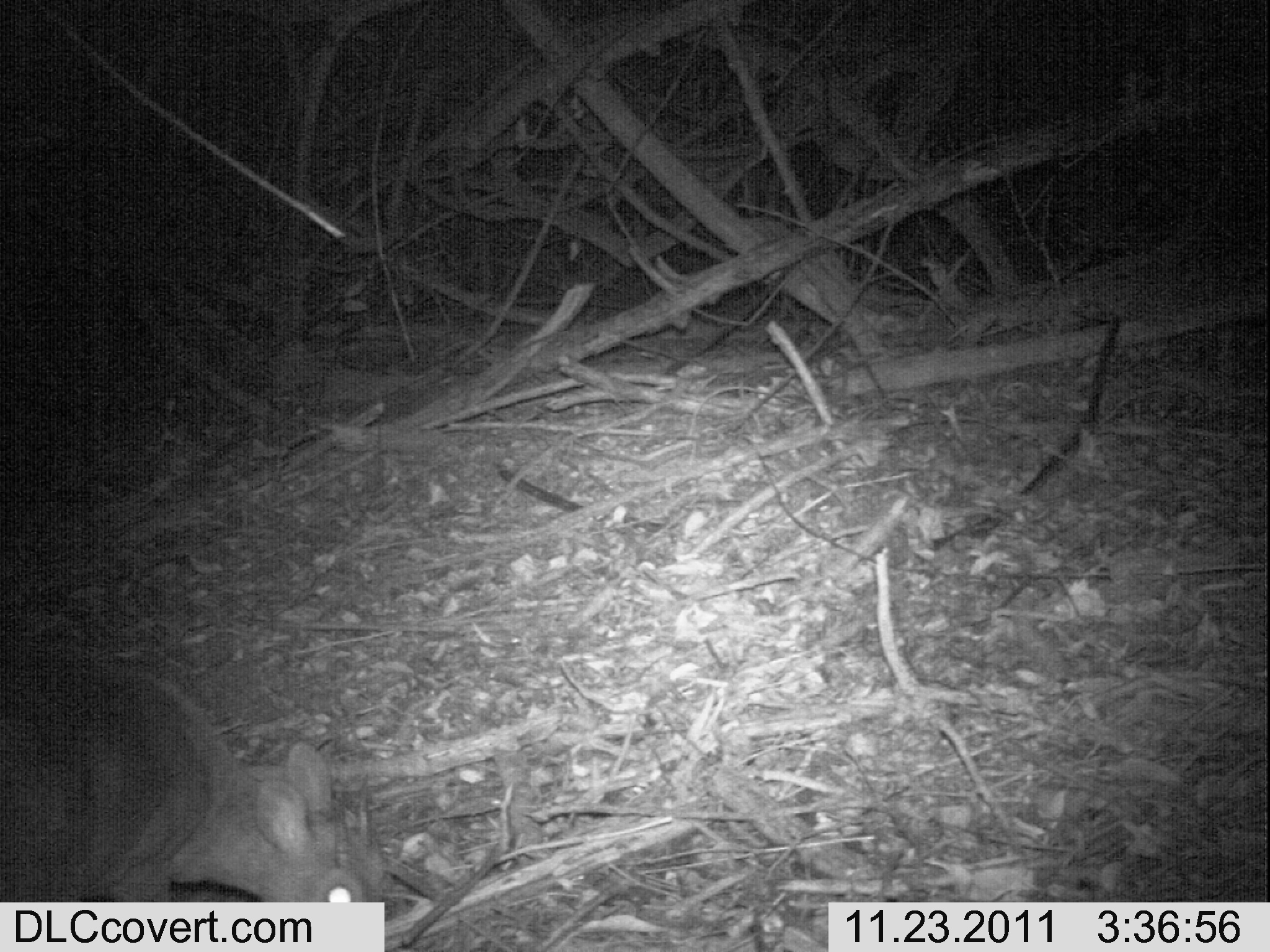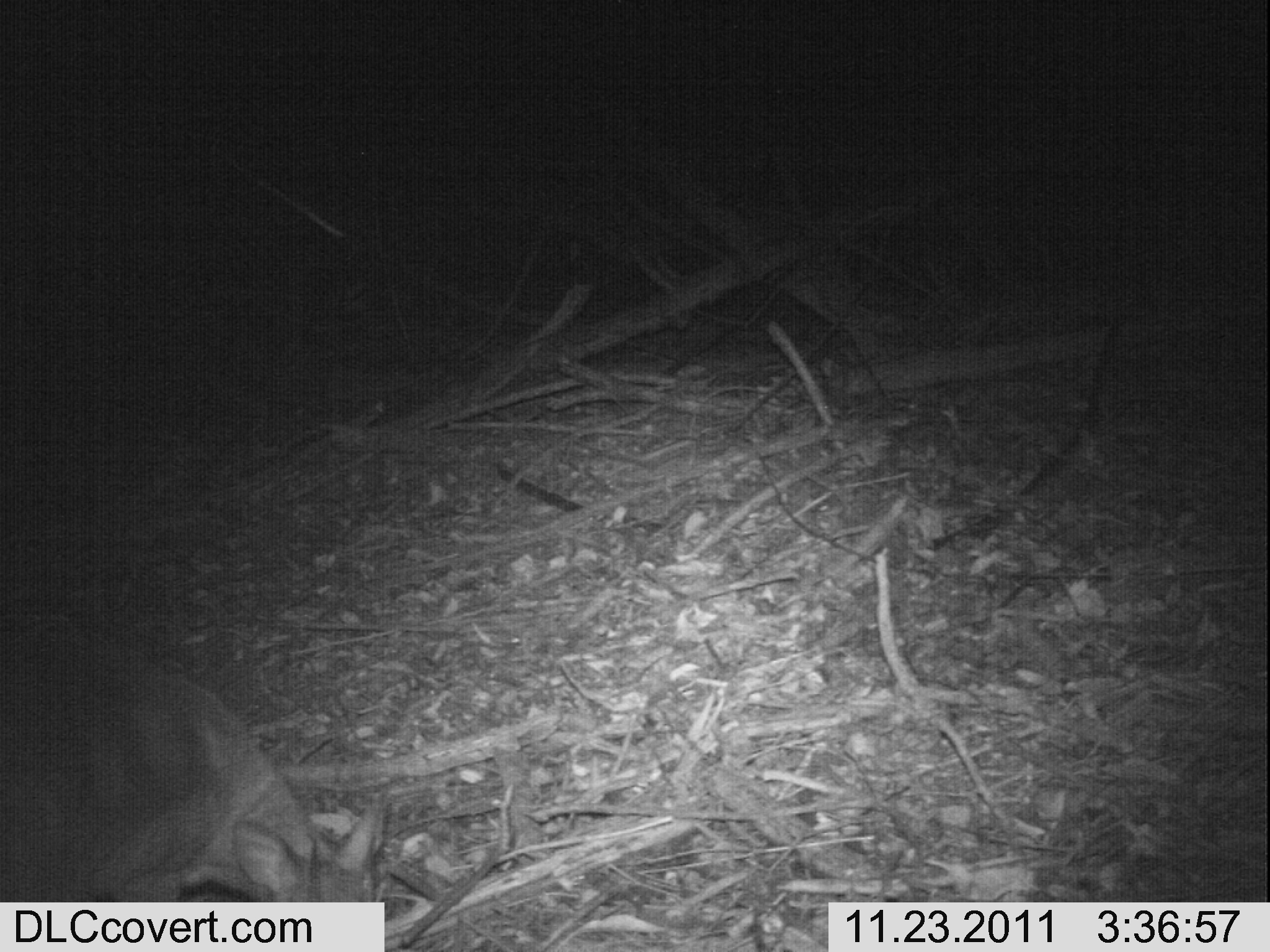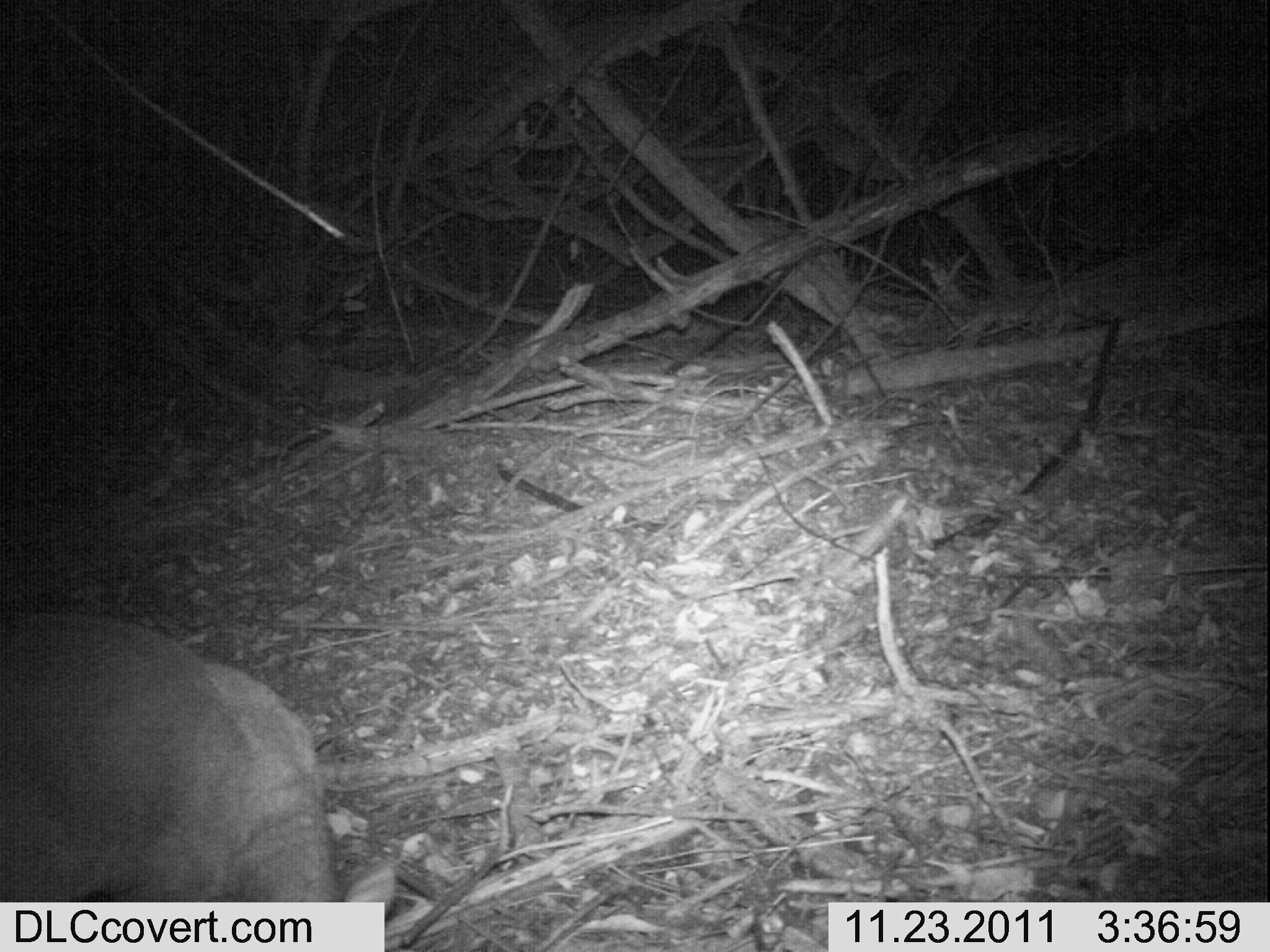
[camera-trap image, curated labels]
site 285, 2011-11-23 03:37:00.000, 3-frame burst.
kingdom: Animalia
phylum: Chordata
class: Mammalia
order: Artiodactyla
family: Bovidae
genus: Nesotragus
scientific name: Nesotragus moschatus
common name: suni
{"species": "Nesotragus moschatus (suni)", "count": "1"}